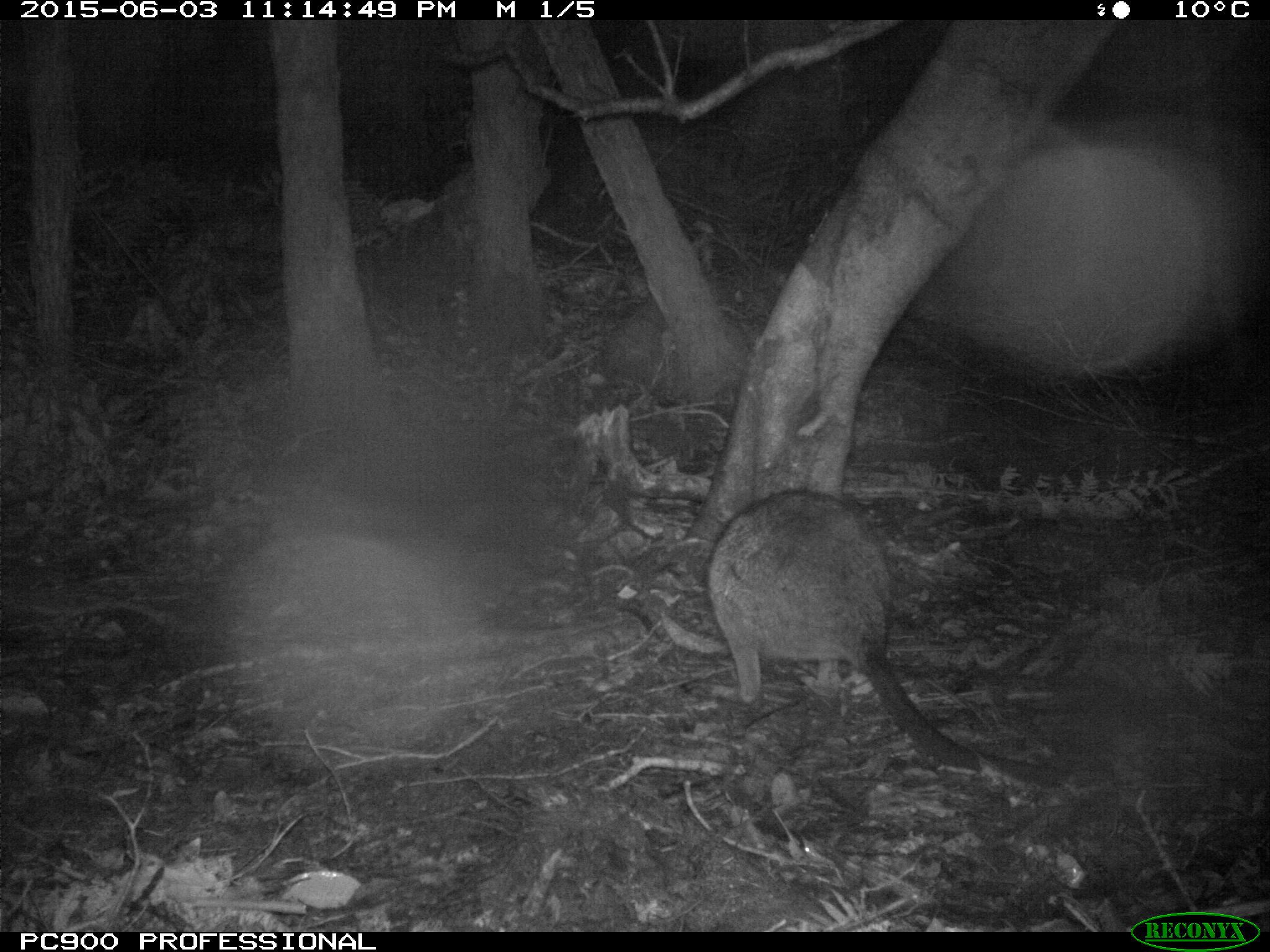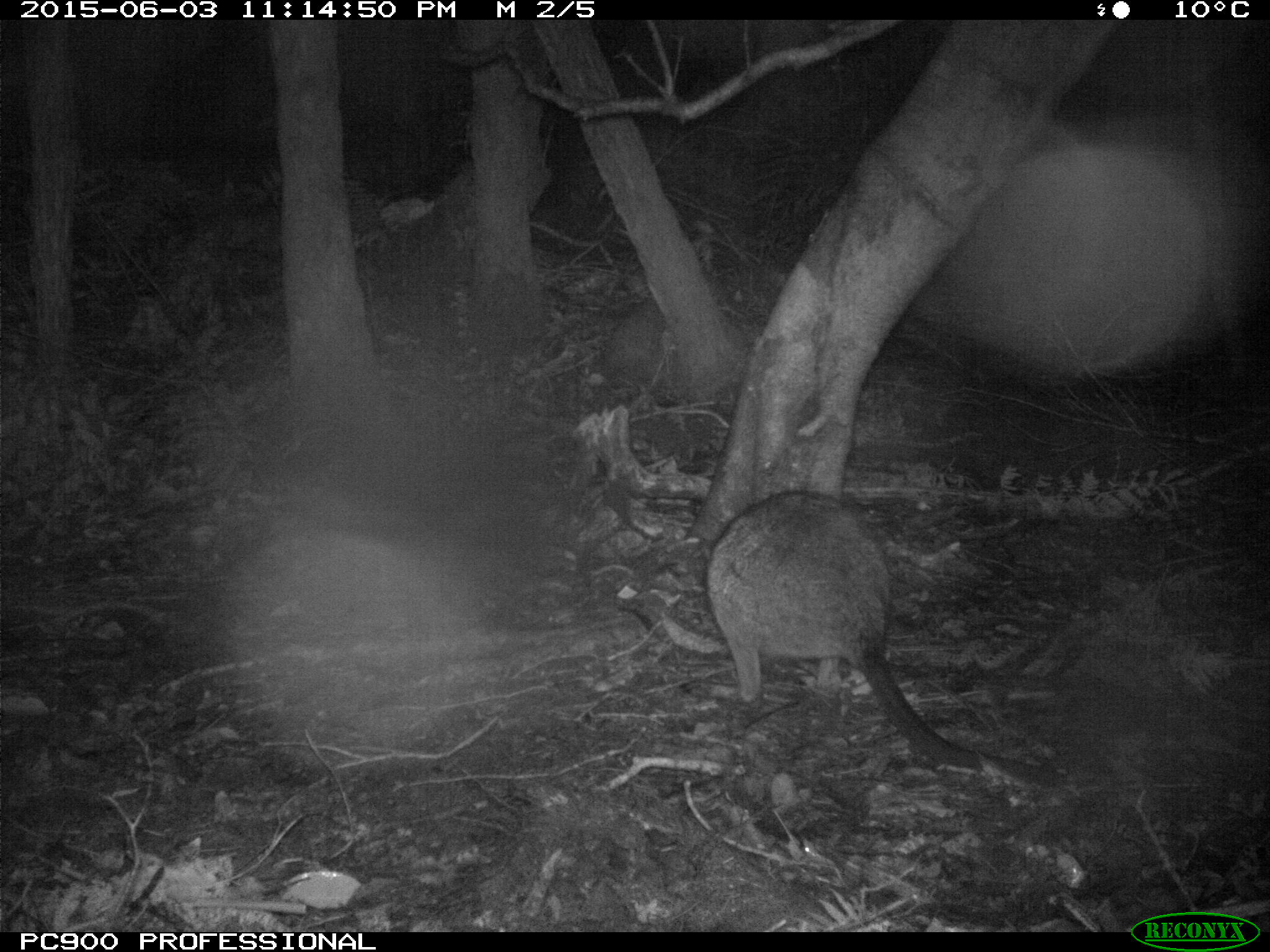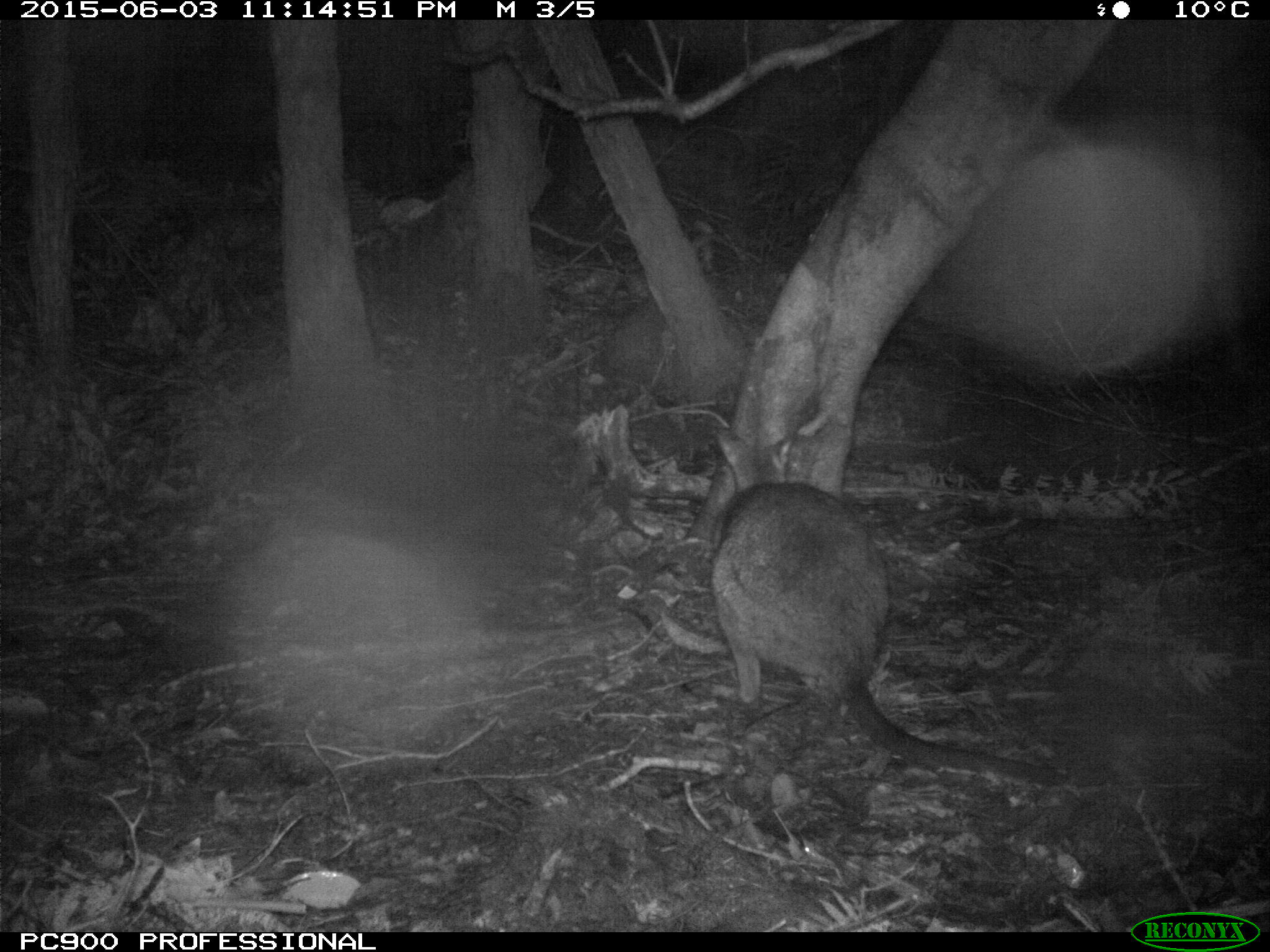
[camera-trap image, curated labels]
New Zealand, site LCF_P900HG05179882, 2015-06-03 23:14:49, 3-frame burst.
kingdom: Animalia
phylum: Chordata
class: Mammalia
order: Diprotodontia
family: Macropodidae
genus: Notamacropus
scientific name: Notamacropus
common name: wallaby